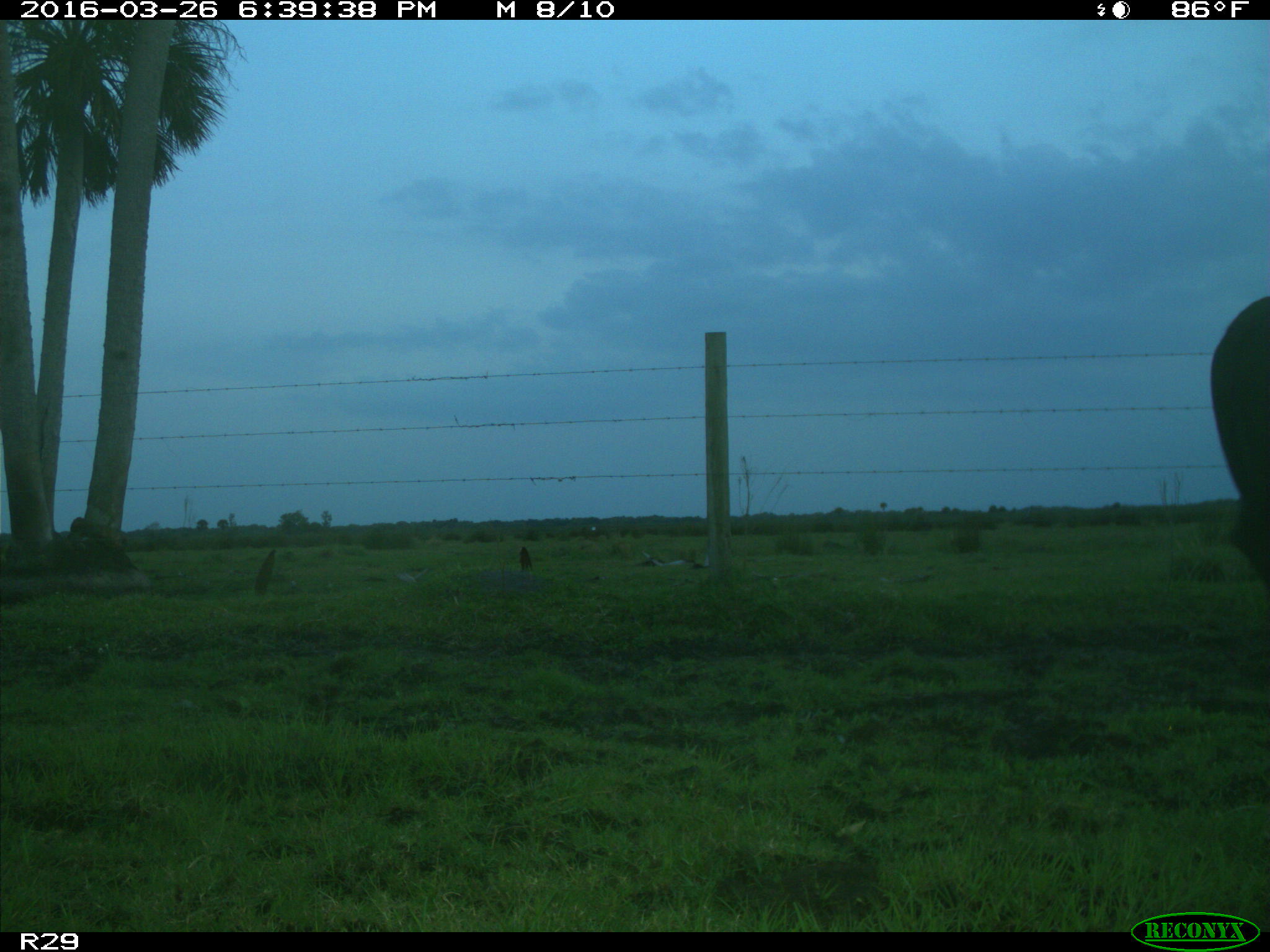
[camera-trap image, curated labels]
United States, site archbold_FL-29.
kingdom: Animalia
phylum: Chordata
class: Mammalia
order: Artiodactyla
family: Bovidae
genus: Bos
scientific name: Bos taurus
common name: domestic cow